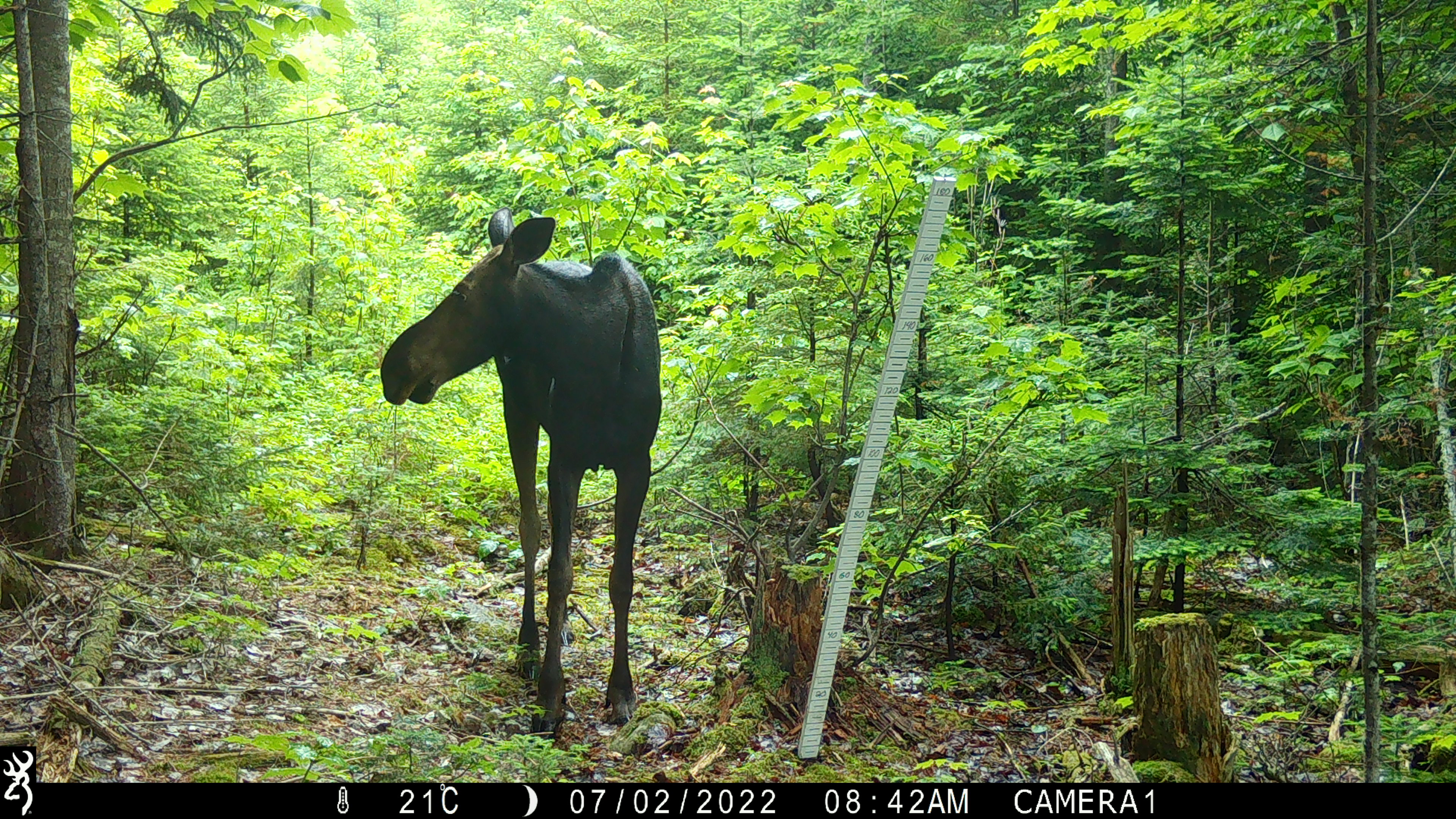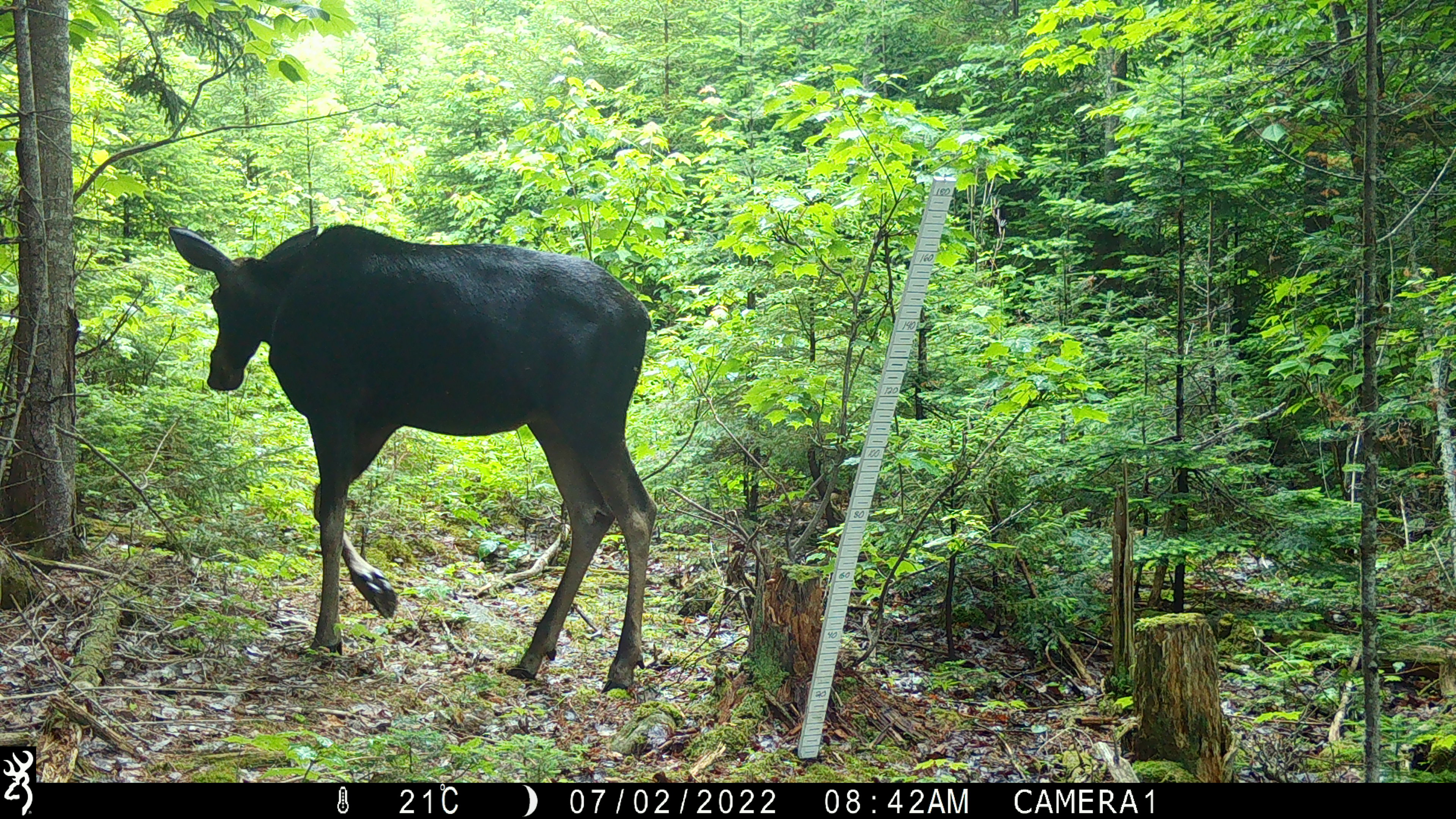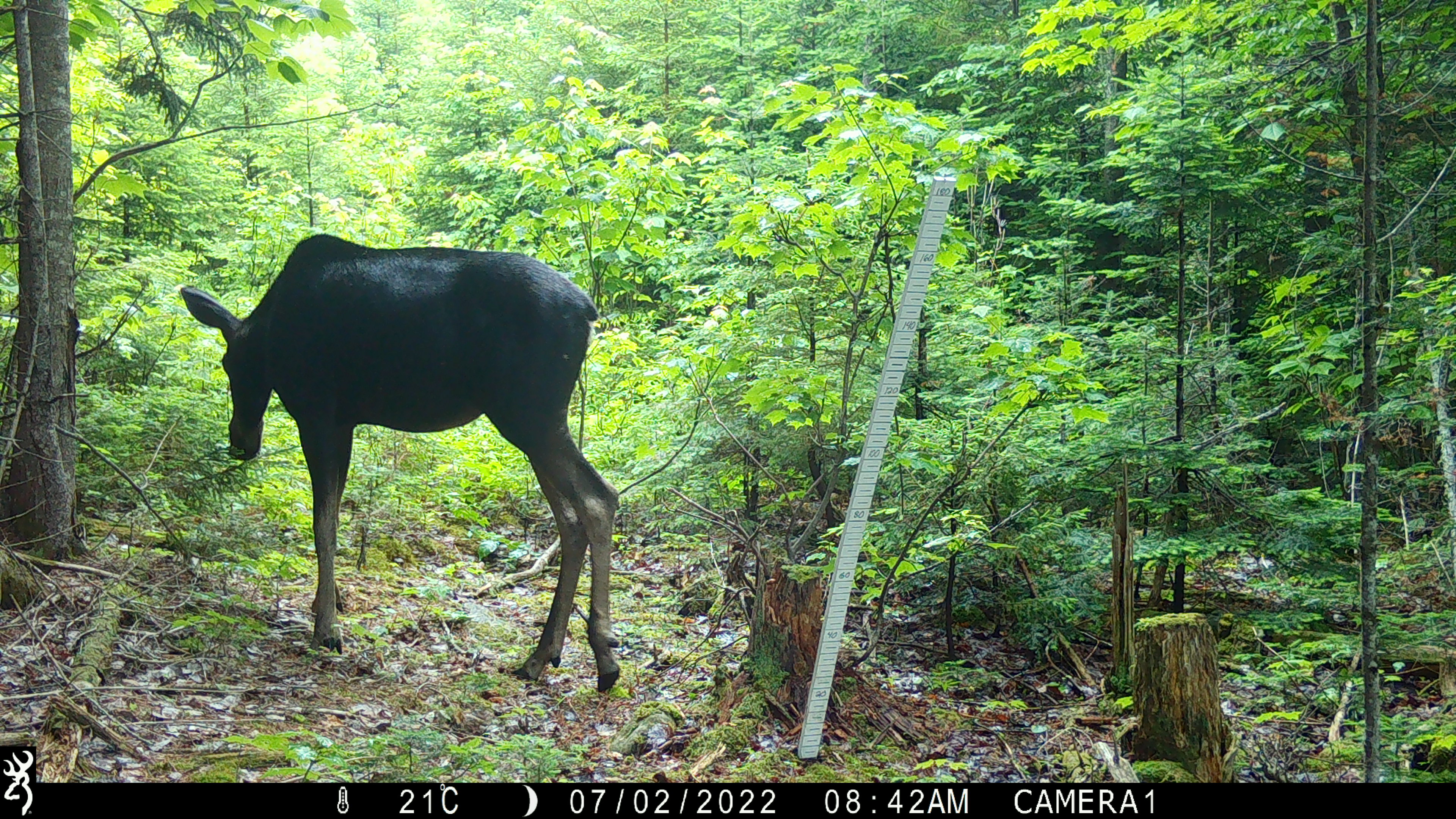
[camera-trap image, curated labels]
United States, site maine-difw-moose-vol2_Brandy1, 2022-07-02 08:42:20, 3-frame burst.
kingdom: Animalia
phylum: Chordata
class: Mammalia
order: Artiodactyla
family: Cervidae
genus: Alces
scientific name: Alces alces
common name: moose